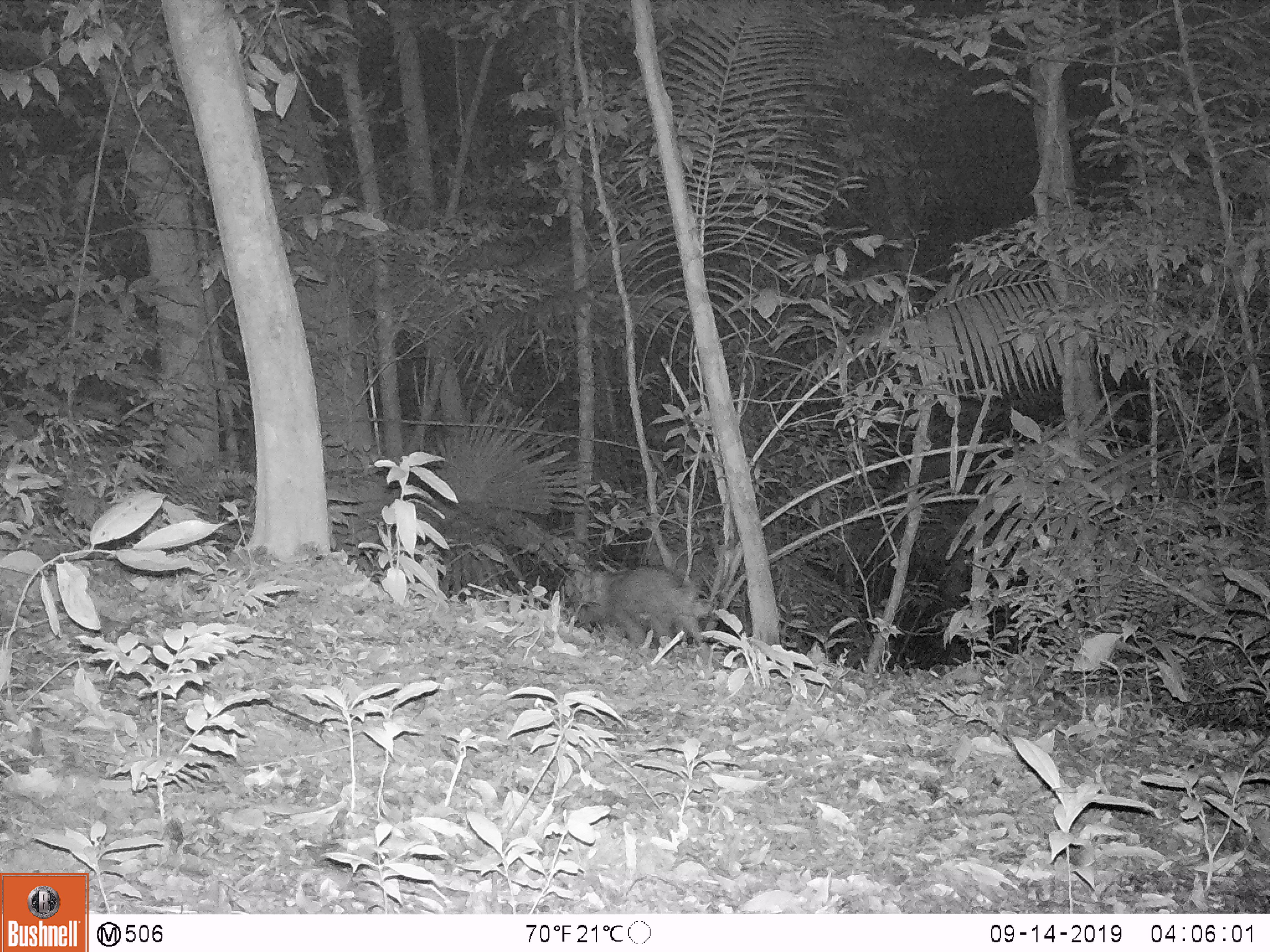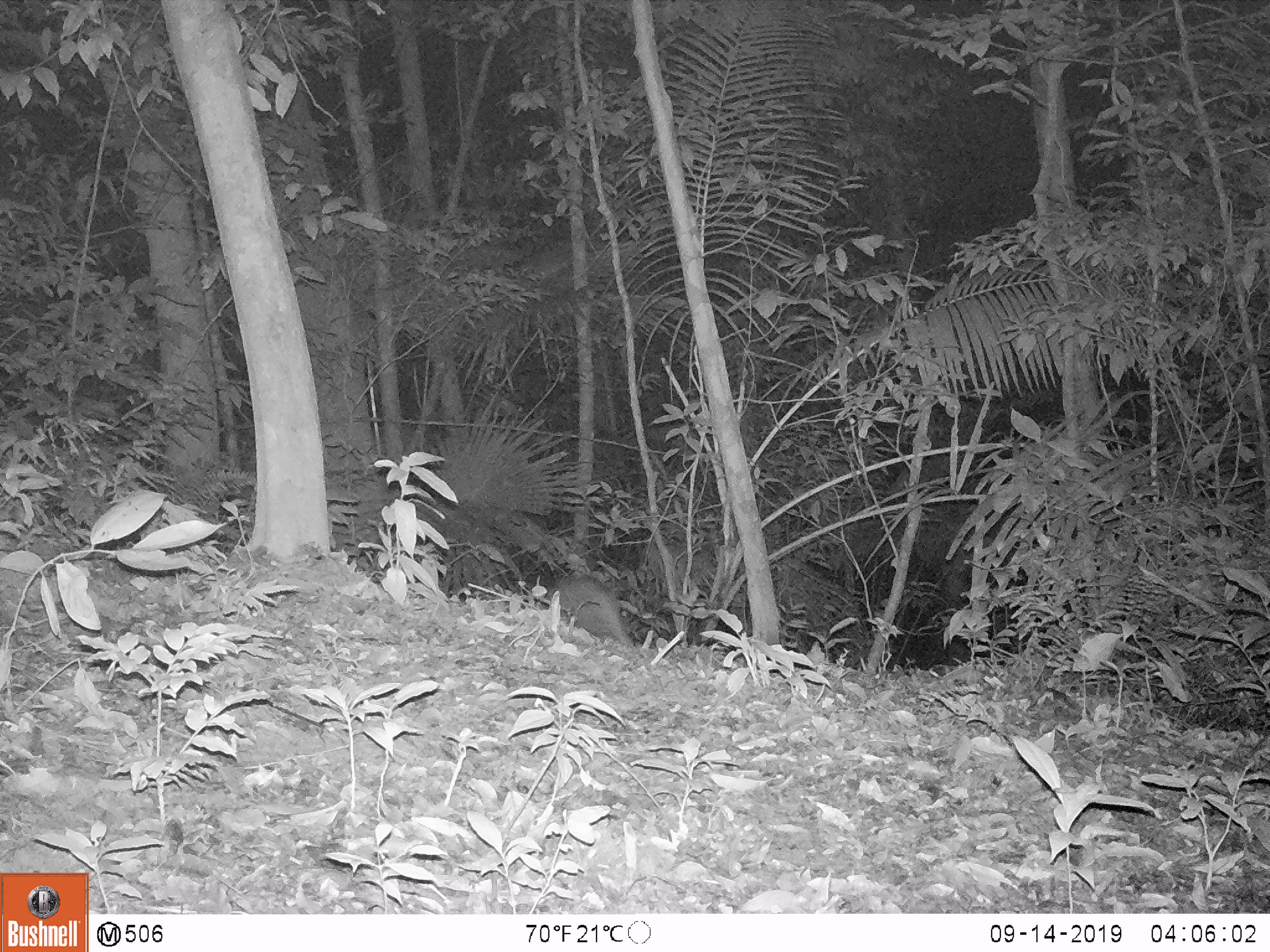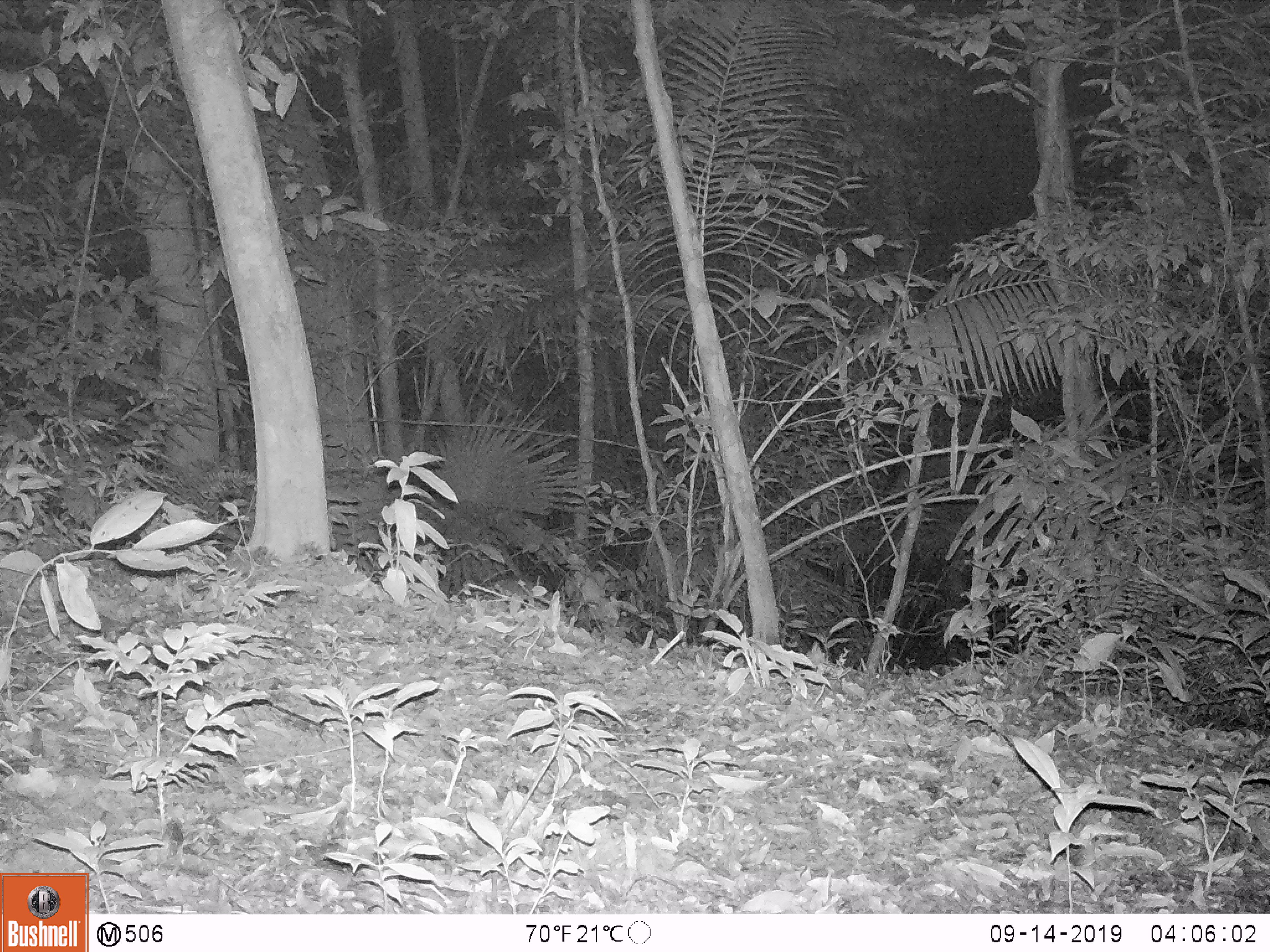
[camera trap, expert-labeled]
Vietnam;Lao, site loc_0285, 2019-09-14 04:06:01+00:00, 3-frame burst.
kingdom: Animalia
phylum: Chordata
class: Mammalia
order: Artiodactyla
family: Suidae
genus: Sus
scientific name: Sus scrofa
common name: eurasian wild pig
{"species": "eurasian wild pig (Sus scrofa)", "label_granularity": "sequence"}